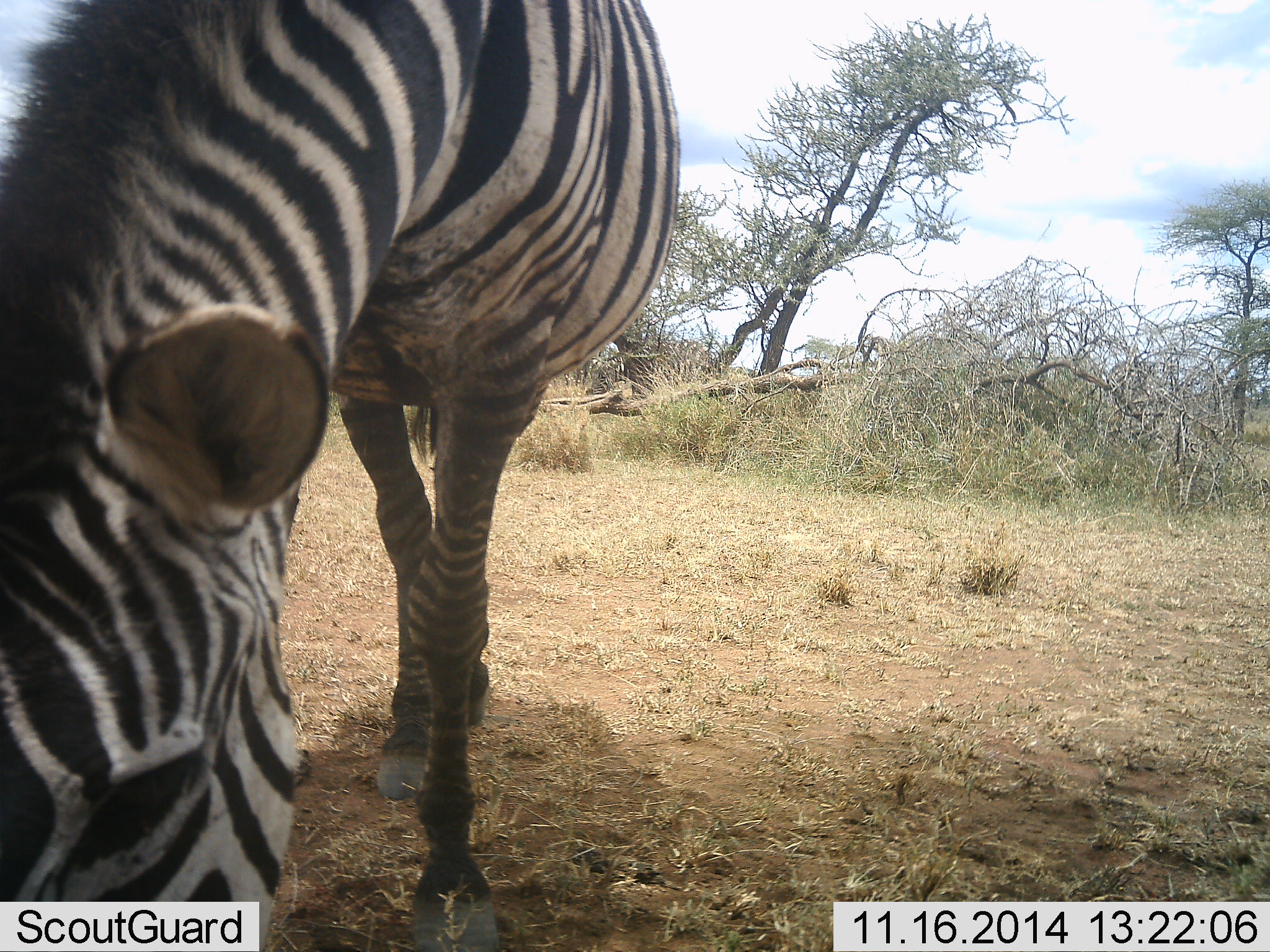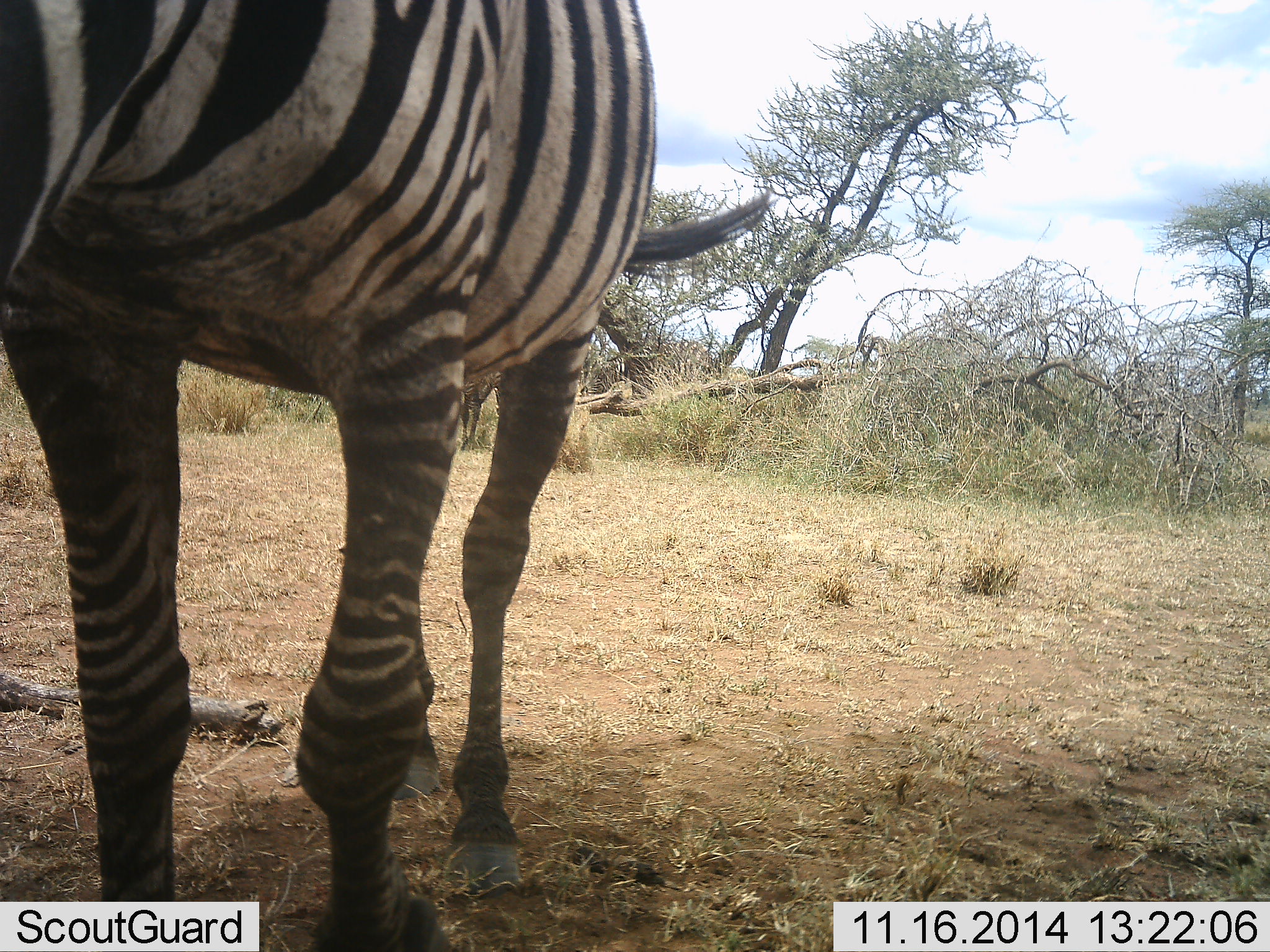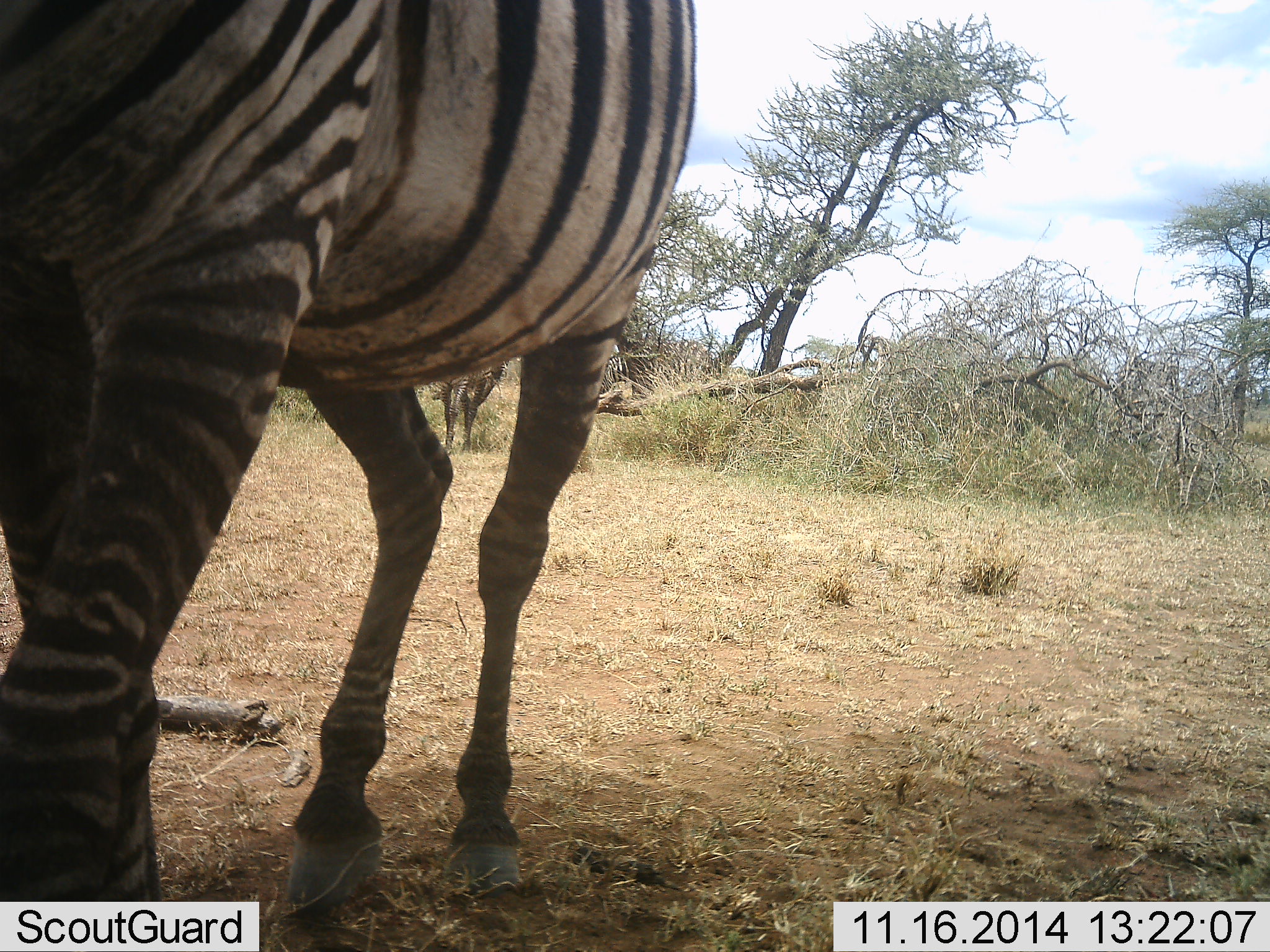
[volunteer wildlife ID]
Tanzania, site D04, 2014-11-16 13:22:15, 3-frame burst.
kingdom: Animalia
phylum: Chordata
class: Mammalia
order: Perissodactyla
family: Equidae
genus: Equus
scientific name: Equus quagga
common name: plains zebra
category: zebra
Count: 1.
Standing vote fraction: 64%.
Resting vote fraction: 0%.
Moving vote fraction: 27%.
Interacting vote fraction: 0%.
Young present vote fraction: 0%.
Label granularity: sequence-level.